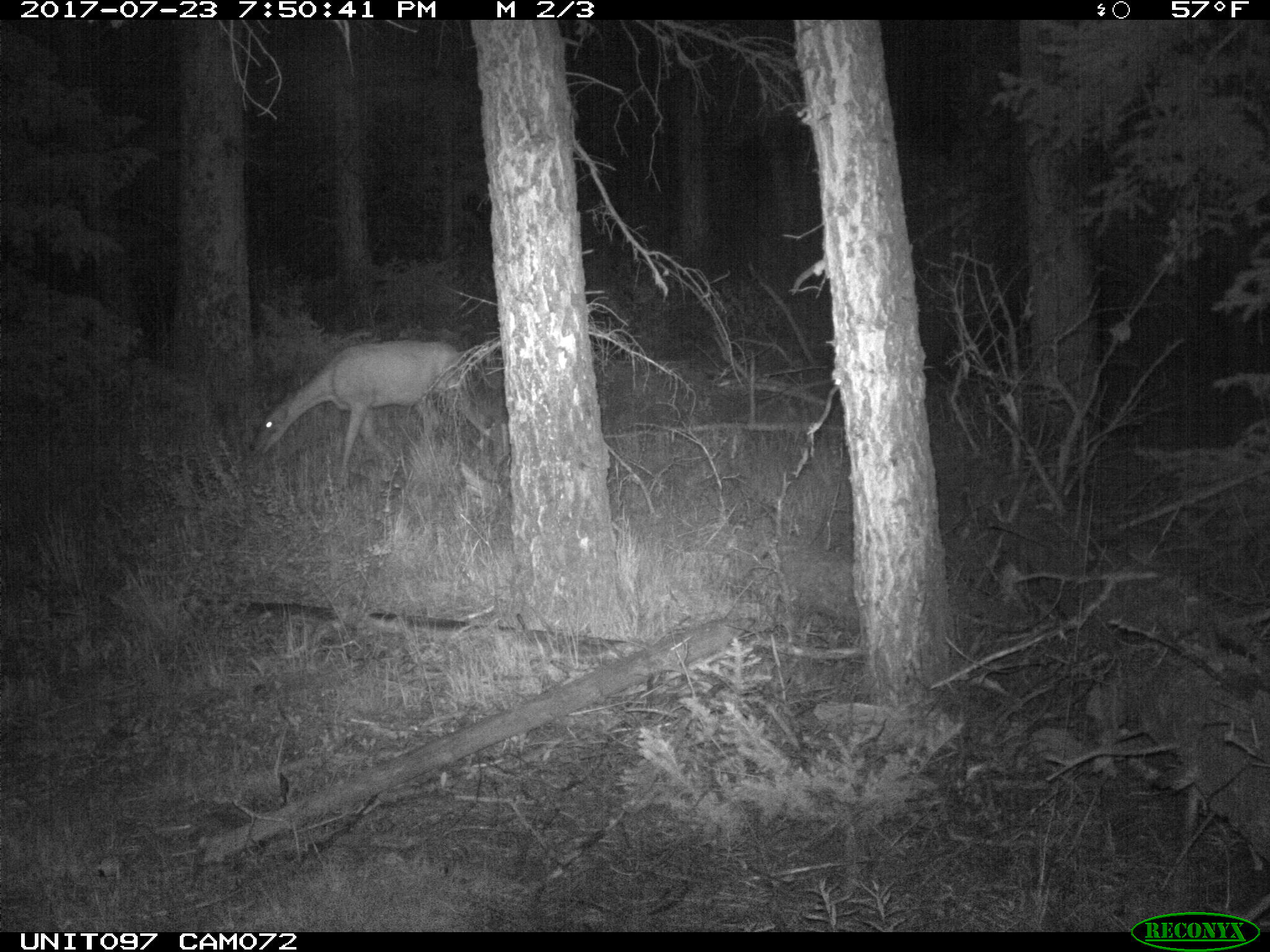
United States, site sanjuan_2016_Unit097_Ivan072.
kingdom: Animalia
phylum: Chordata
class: Mammalia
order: Artiodactyla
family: Cervidae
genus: Odocoileus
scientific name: Odocoileus hemionus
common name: mule deer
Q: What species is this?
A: Odocoileus hemionus (mule deer).